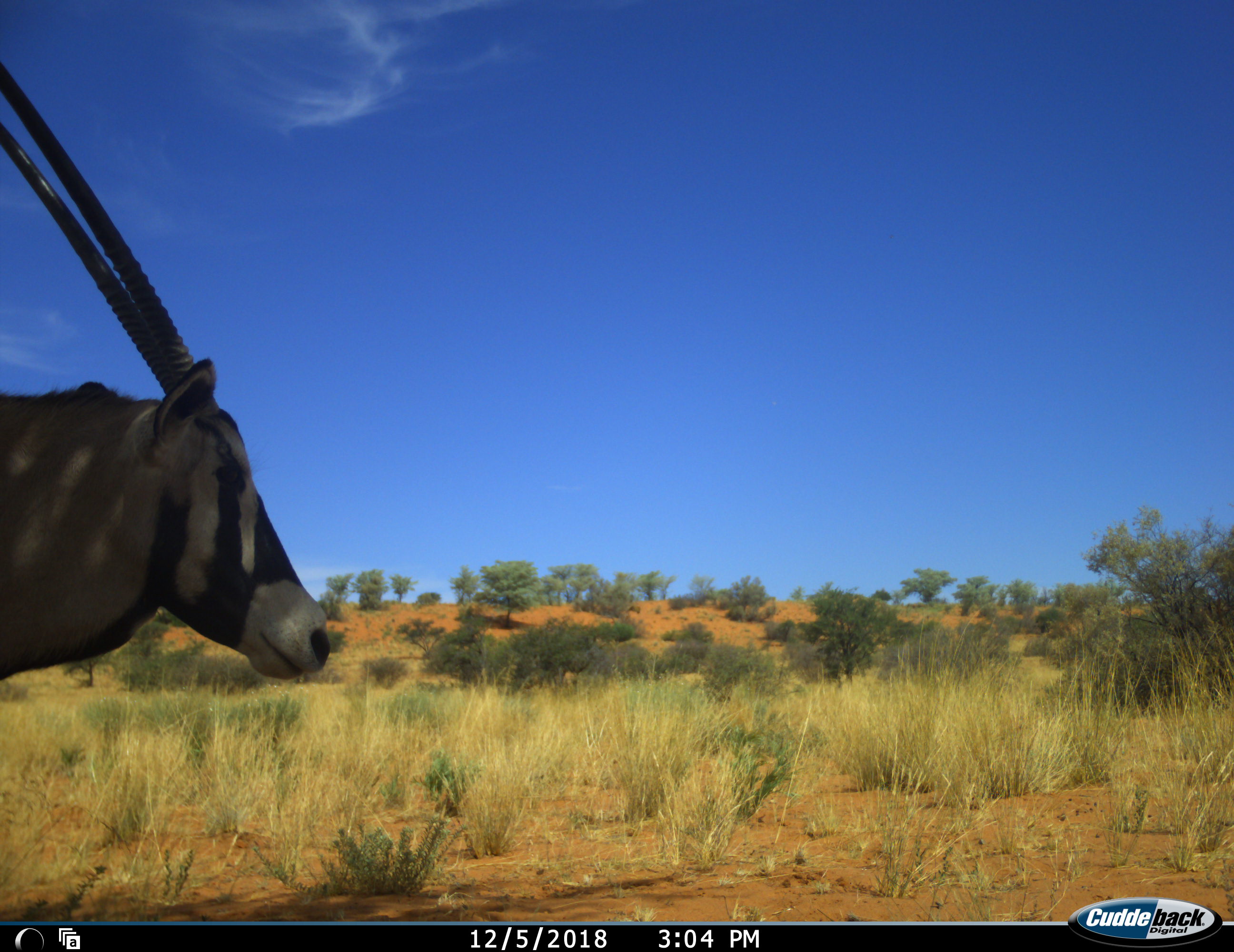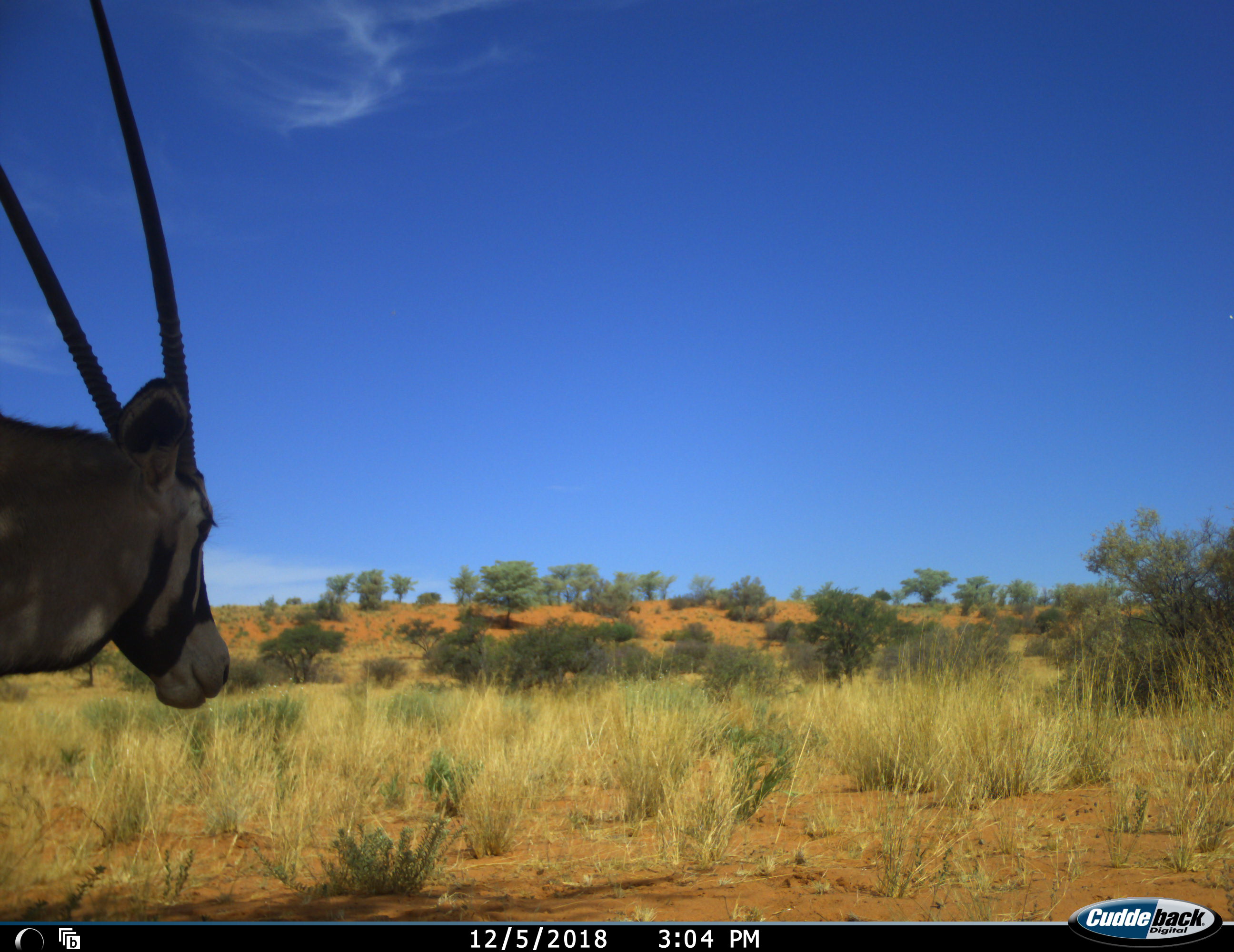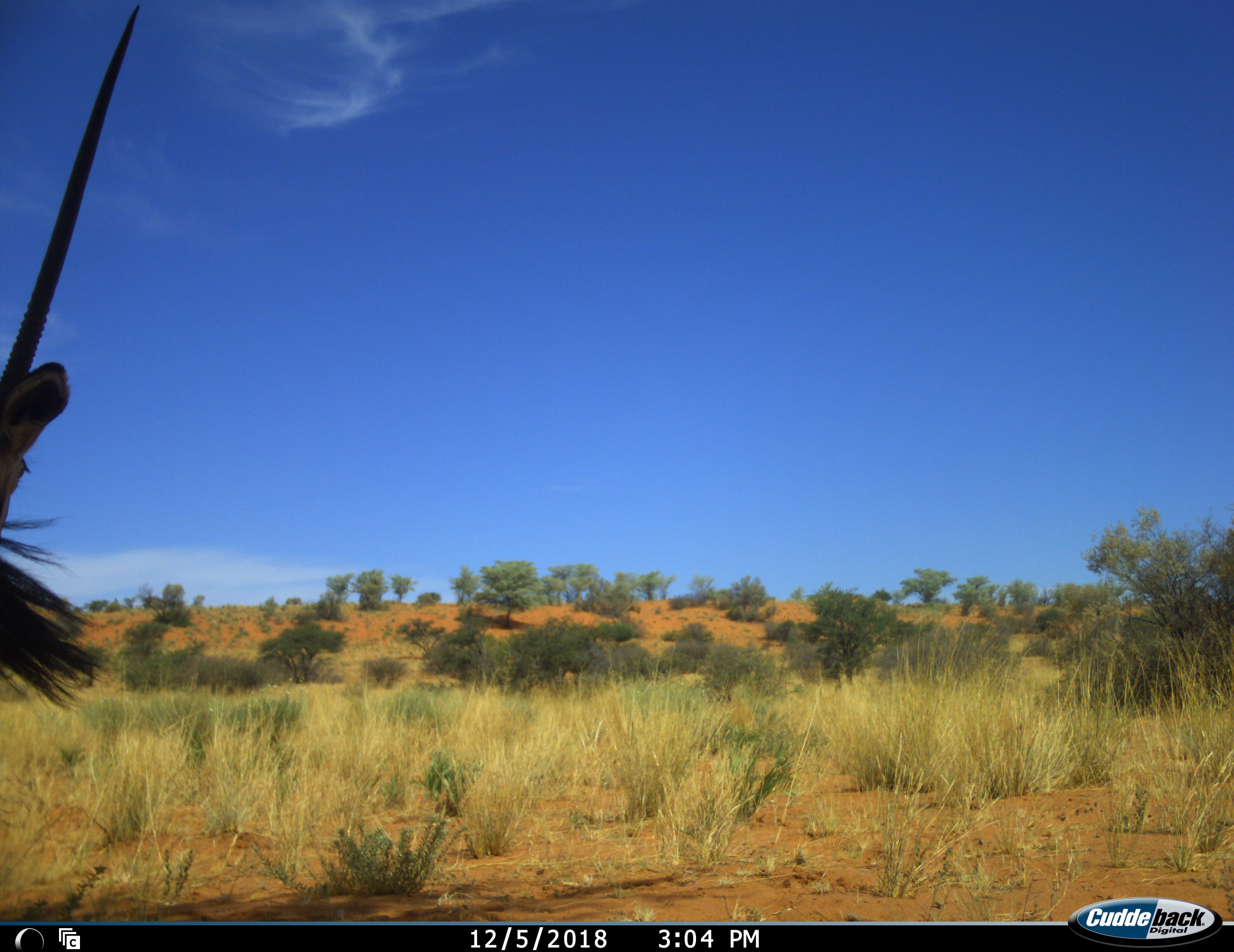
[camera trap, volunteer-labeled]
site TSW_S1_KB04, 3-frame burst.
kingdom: Animalia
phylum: Chordata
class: Mammalia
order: Artiodactyla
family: Bovidae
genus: Oryx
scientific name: Oryx gazella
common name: gemsbok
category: oryx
Oryx (gemsbok) (Oryx gazella), count 1. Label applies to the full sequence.